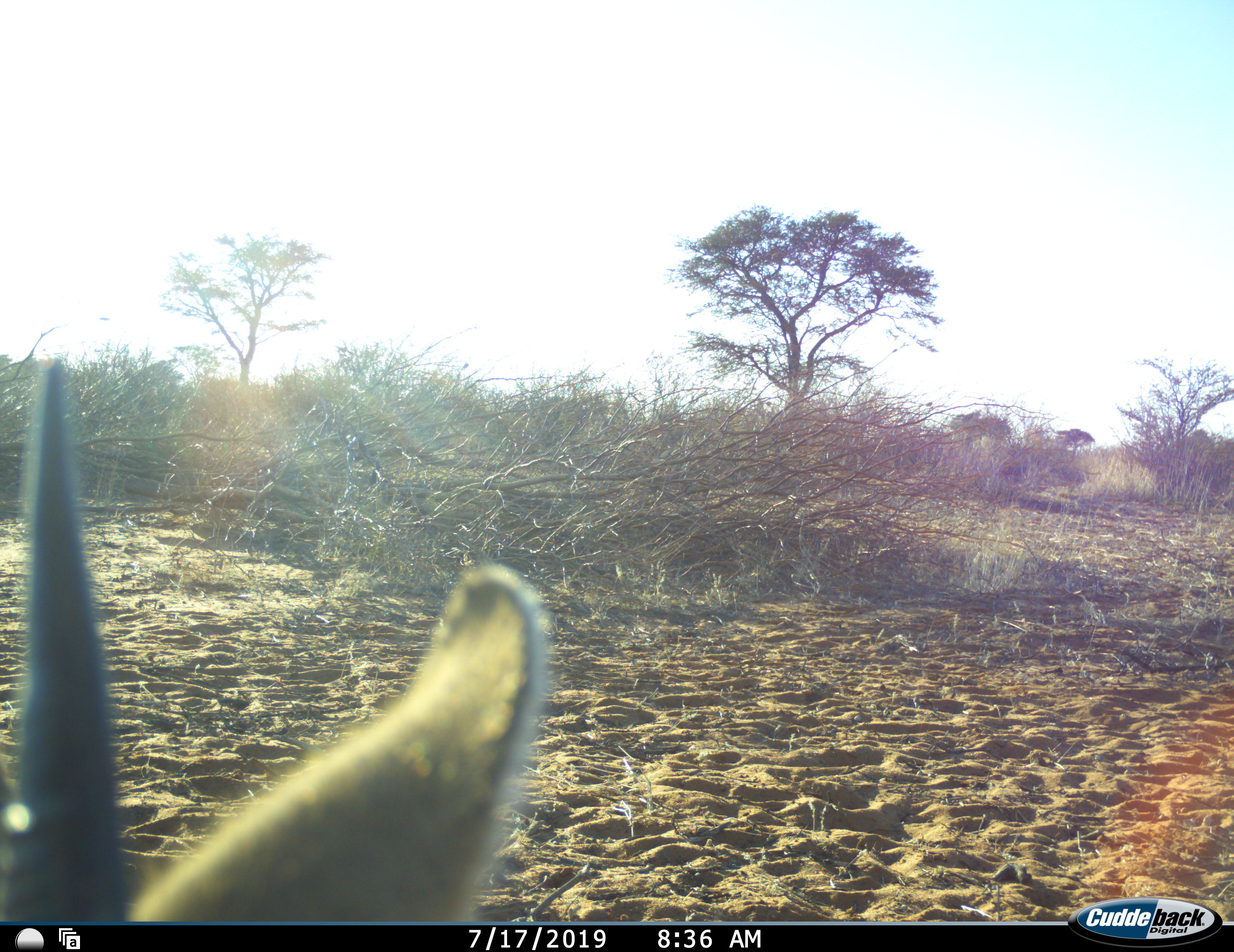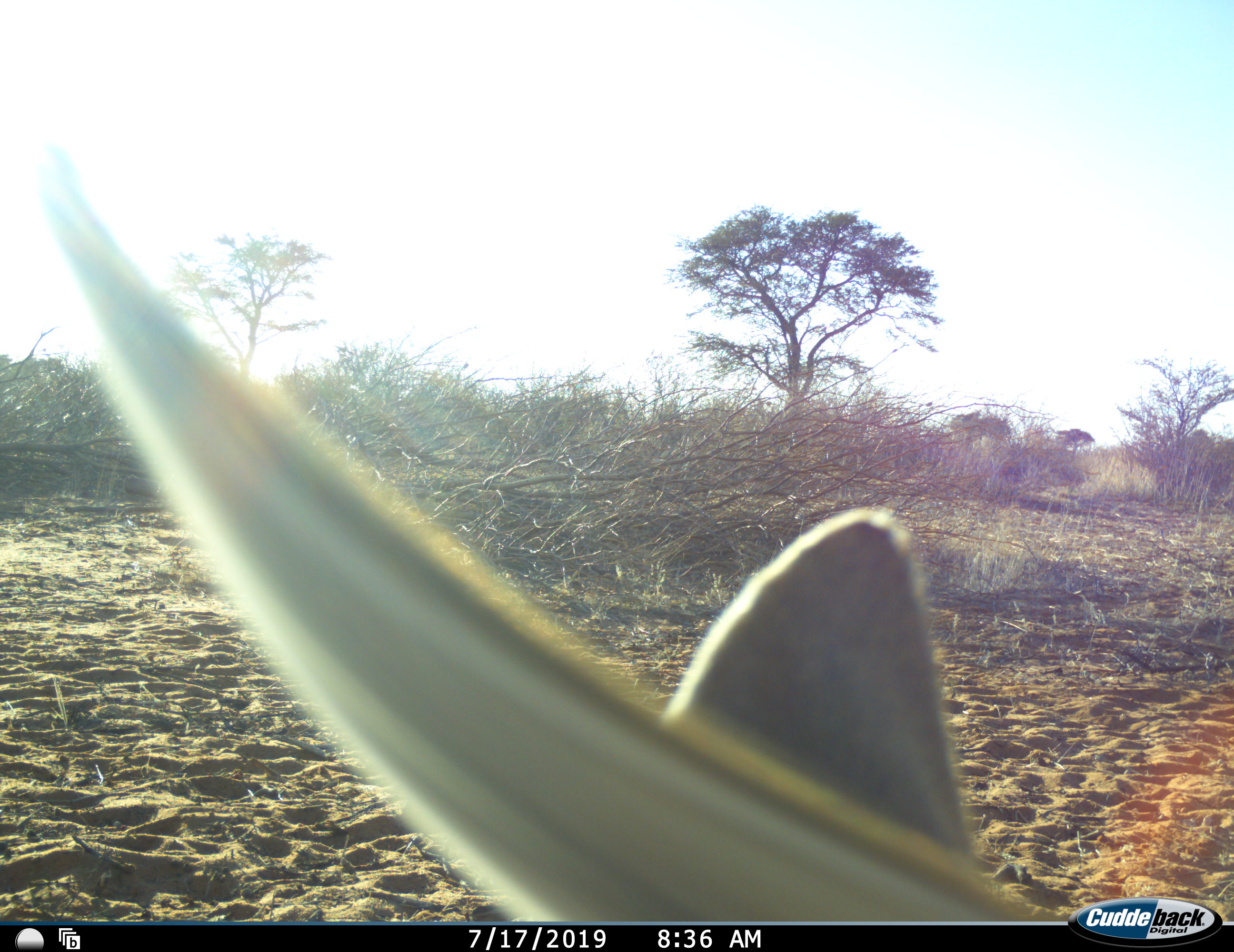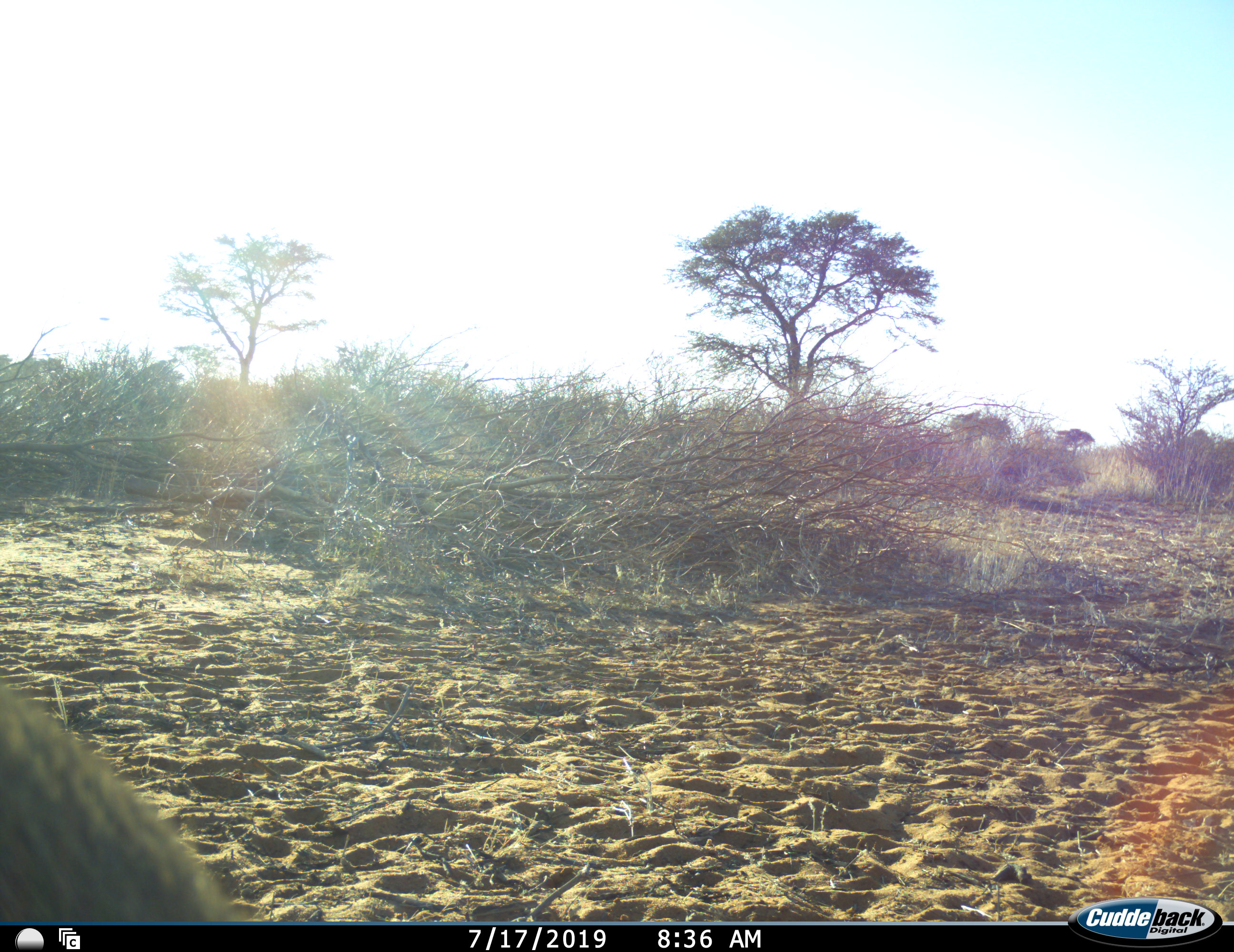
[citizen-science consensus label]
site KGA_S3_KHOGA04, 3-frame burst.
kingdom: Animalia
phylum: Chordata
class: Mammalia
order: Artiodactyla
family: Bovidae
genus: Antidorcas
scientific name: Antidorcas marsupialis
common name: springbok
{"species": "springbok (Antidorcas marsupialis)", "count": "1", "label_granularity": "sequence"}